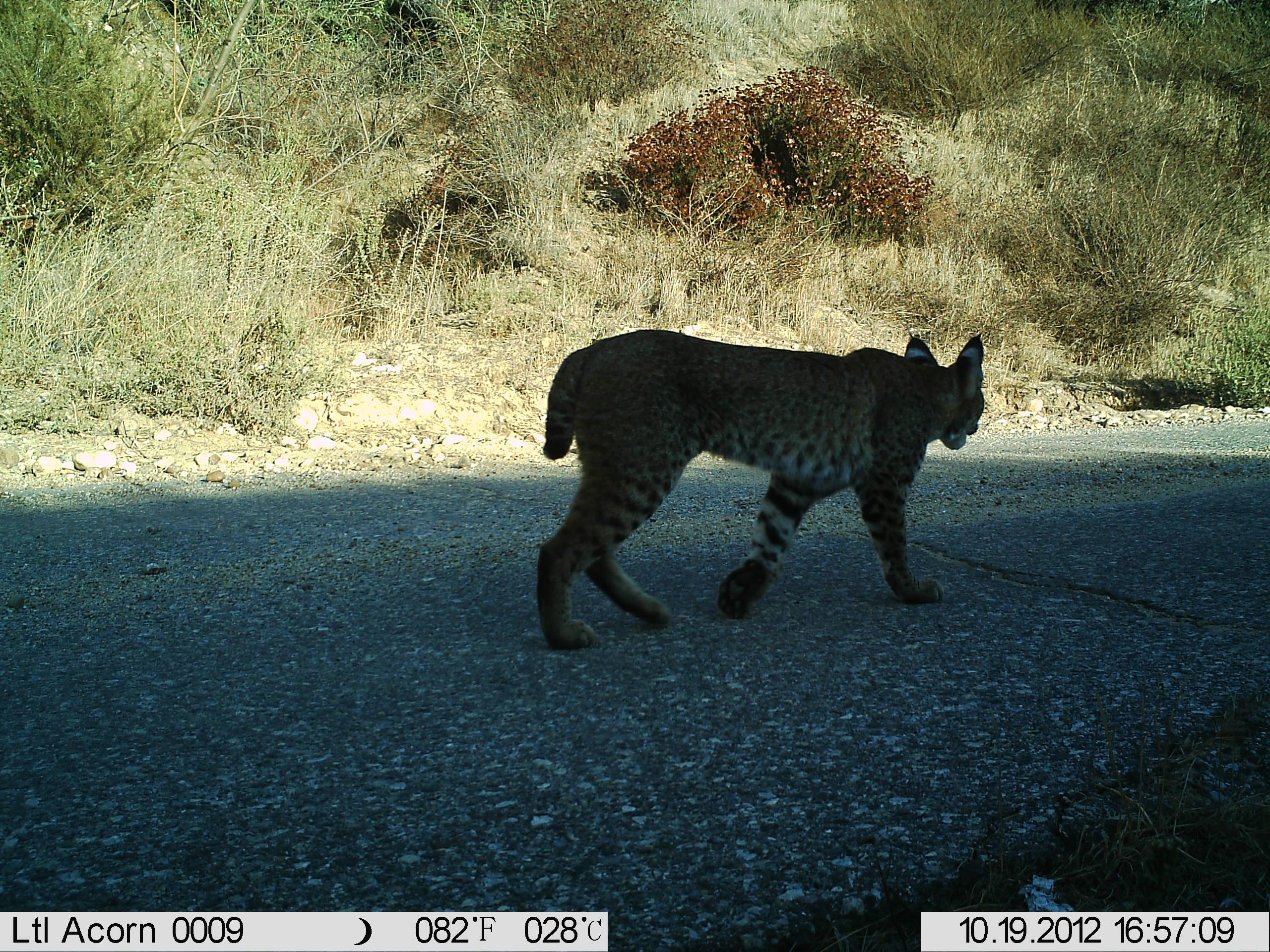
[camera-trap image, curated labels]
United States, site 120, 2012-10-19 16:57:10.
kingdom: Animalia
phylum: Chordata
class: Mammalia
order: Carnivora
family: Felidae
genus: Lynx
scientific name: Lynx rufus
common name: bobcat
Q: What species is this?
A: Bobcat (Lynx rufus).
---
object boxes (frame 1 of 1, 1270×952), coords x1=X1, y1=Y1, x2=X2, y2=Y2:
bobcat: x1=516, y1=217, x2=1048, y2=682